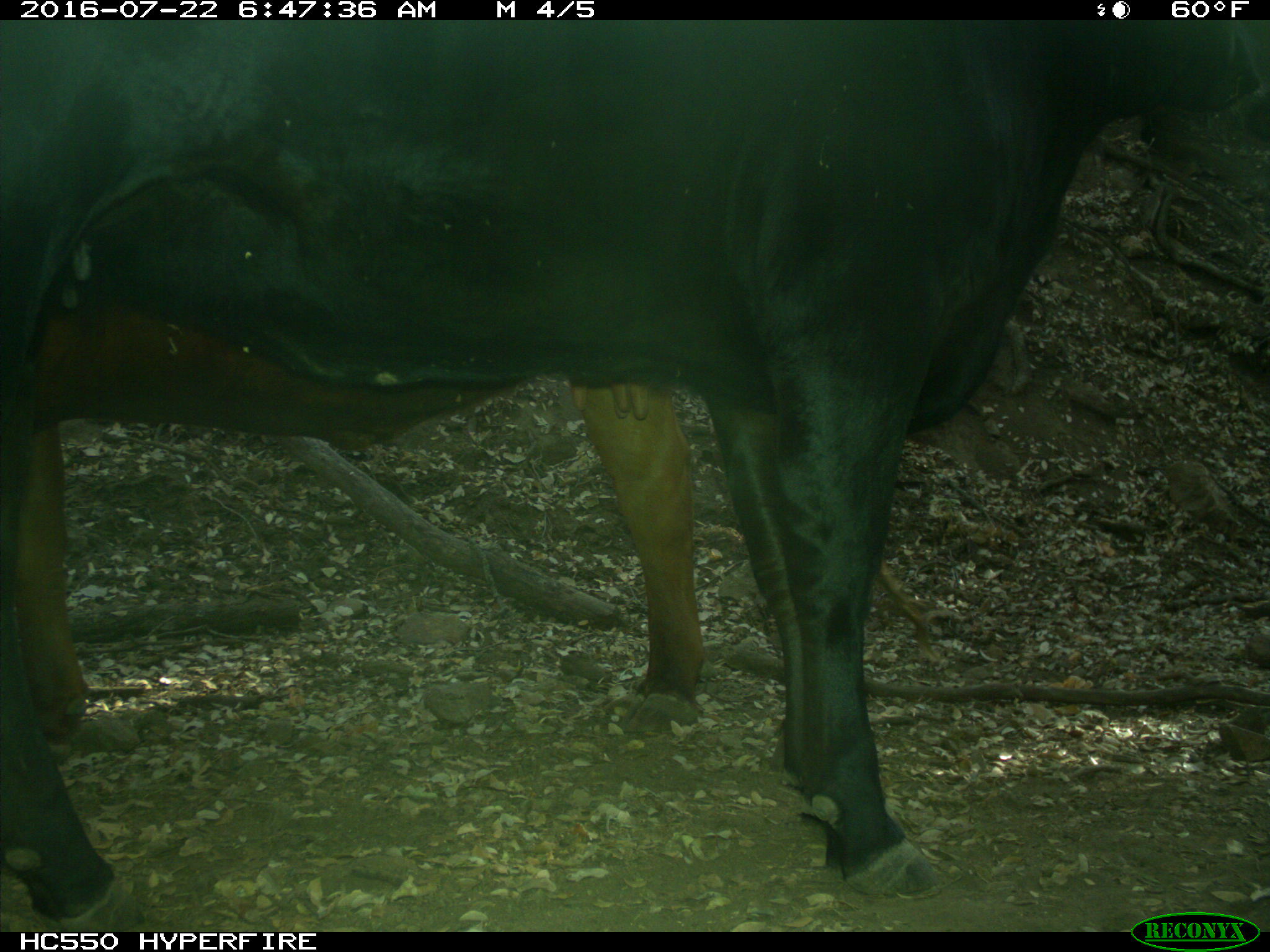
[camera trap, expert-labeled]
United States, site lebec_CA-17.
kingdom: Animalia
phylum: Chordata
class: Mammalia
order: Artiodactyla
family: Bovidae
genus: Bos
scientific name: Bos taurus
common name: domestic cow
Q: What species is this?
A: Bos taurus (domestic cow).